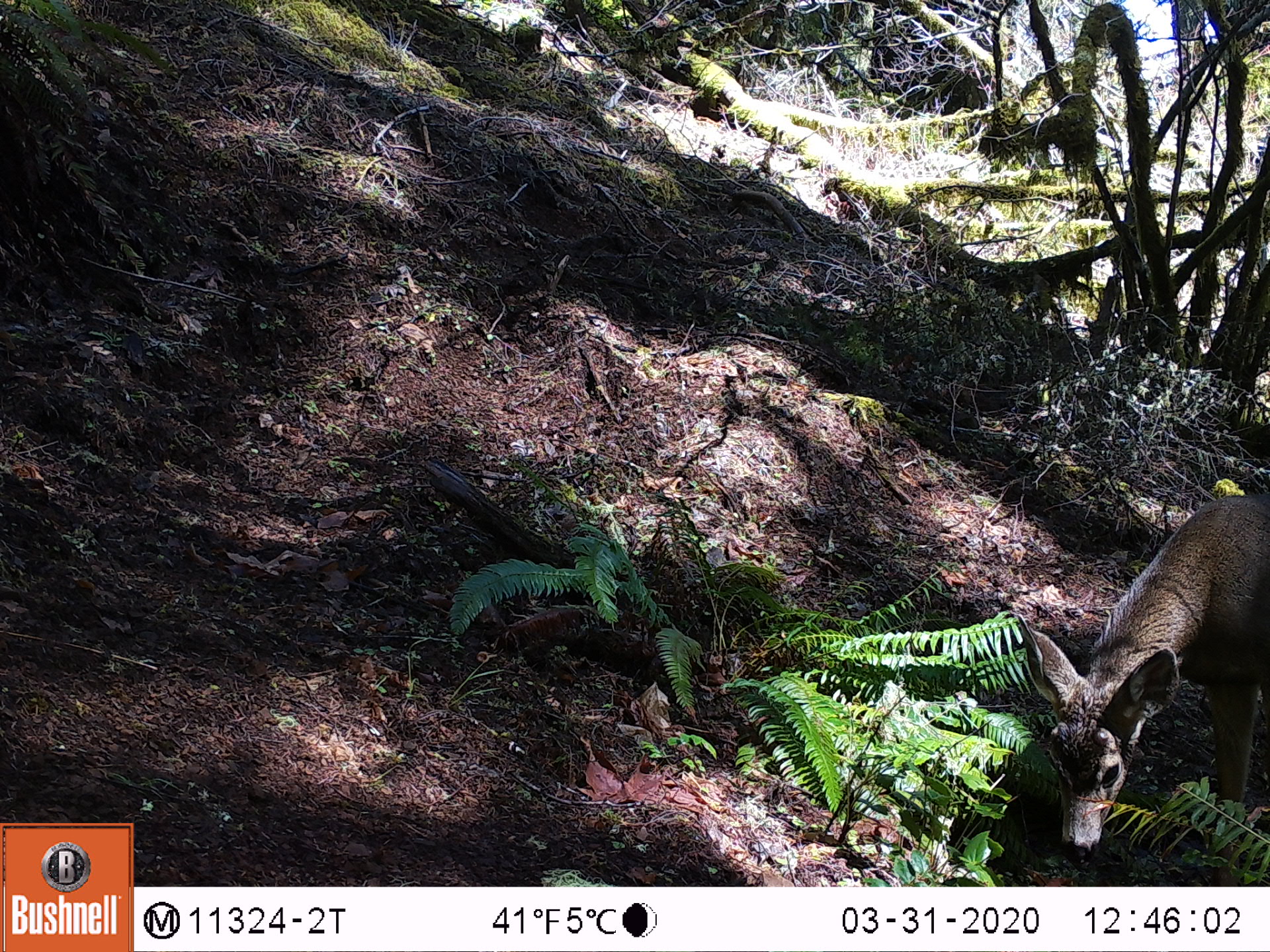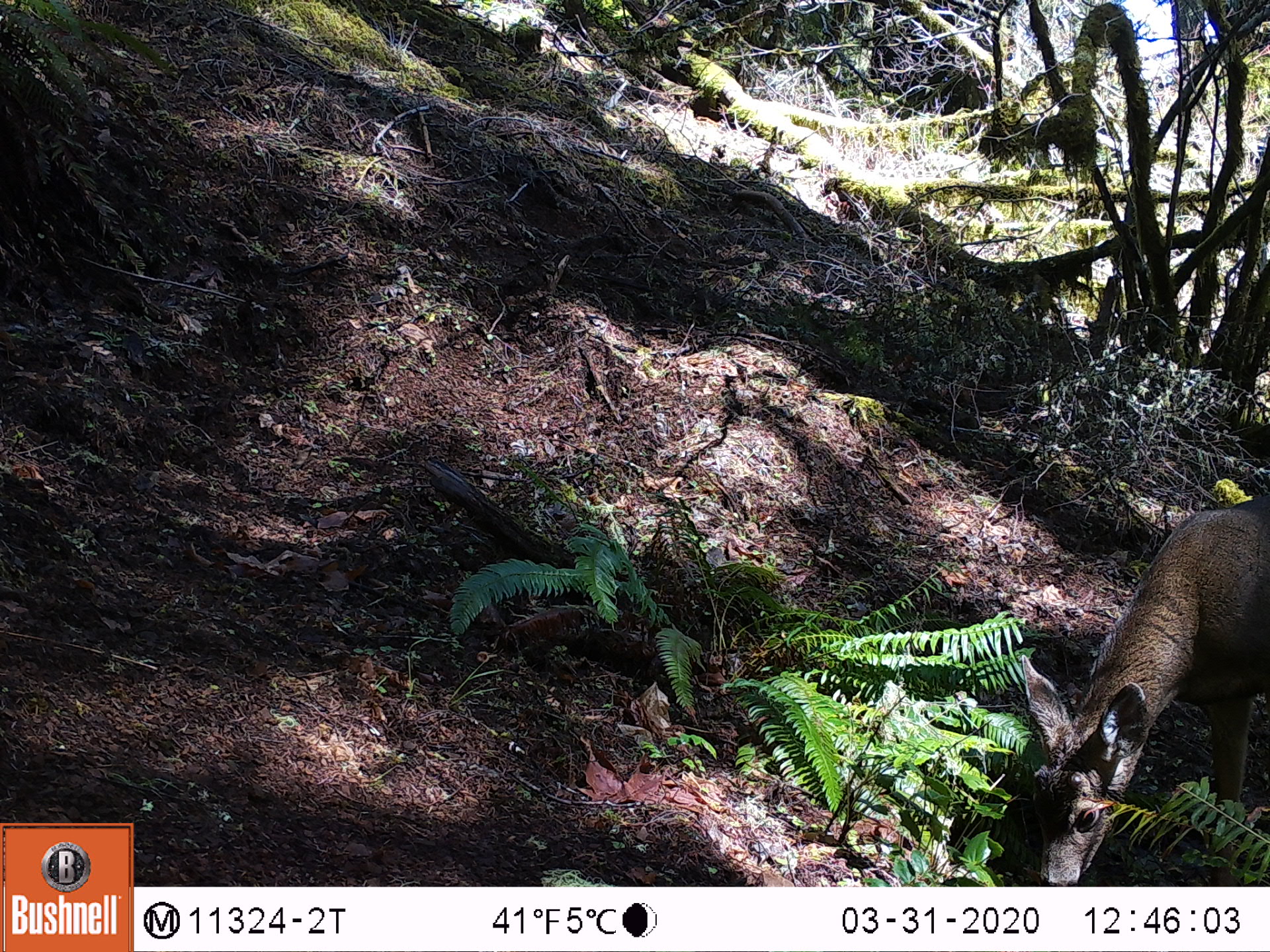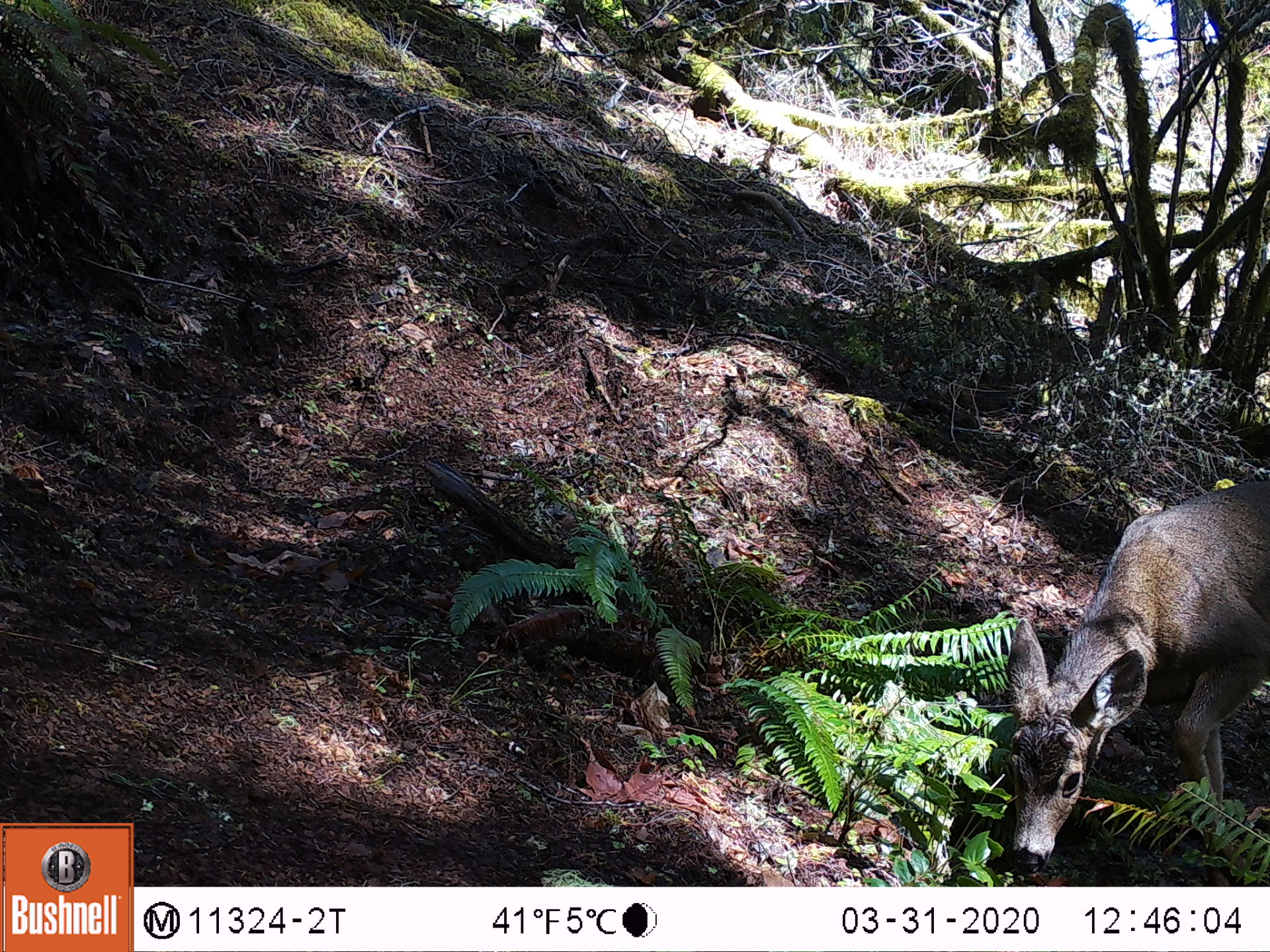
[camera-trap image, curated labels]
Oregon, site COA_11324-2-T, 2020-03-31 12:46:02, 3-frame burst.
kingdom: Animalia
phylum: Chordata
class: Mammalia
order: Artiodactyla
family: Cervidae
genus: Odocoileus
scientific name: Odocoileus hemionus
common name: black-tailed deer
Black-tailed deer (Odocoileus hemionus).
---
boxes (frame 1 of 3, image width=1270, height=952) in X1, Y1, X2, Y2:
black-tailed deer: 1006, 481, 1266, 858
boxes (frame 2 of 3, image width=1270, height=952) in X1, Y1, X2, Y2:
black-tailed deer: 1001, 494, 1268, 882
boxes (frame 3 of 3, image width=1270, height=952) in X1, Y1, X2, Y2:
black-tailed deer: 984, 459, 1268, 875